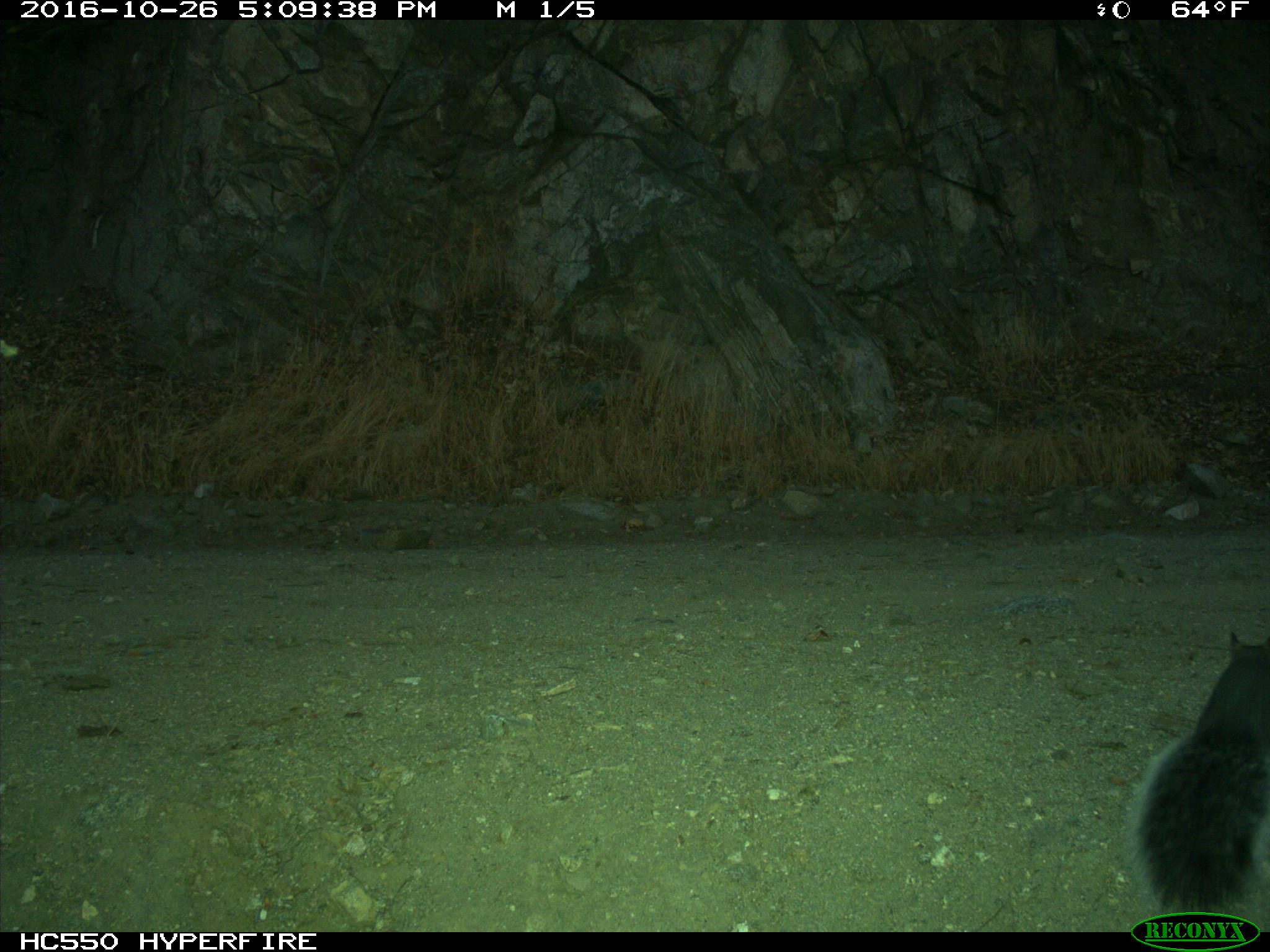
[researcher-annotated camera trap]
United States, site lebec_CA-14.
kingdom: Animalia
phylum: Chordata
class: Mammalia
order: Rodentia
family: Sciuridae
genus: Sciurus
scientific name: Sciurus carolinensis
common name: eastern gray squirrel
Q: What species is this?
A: Sciurus carolinensis (eastern gray squirrel).